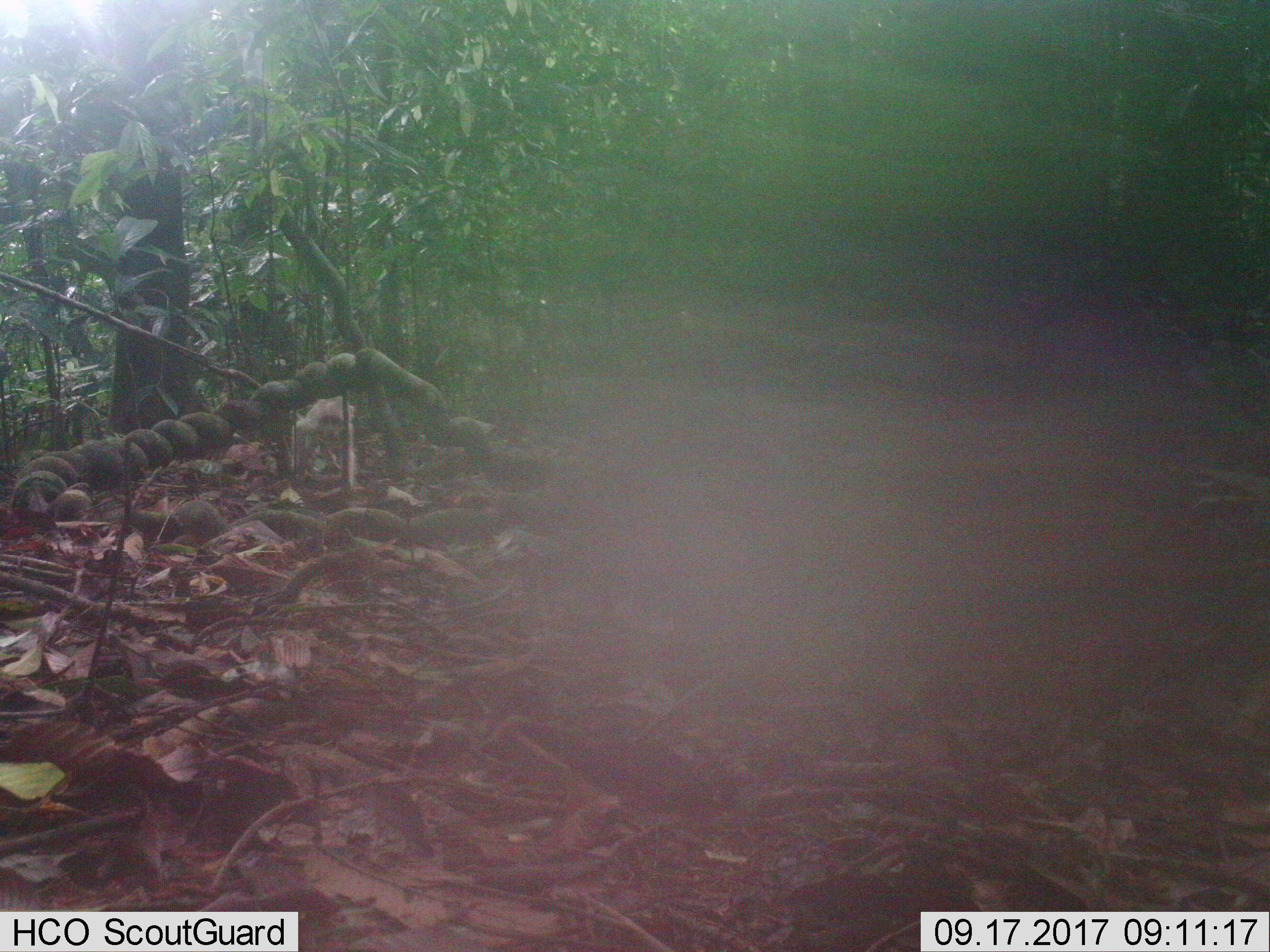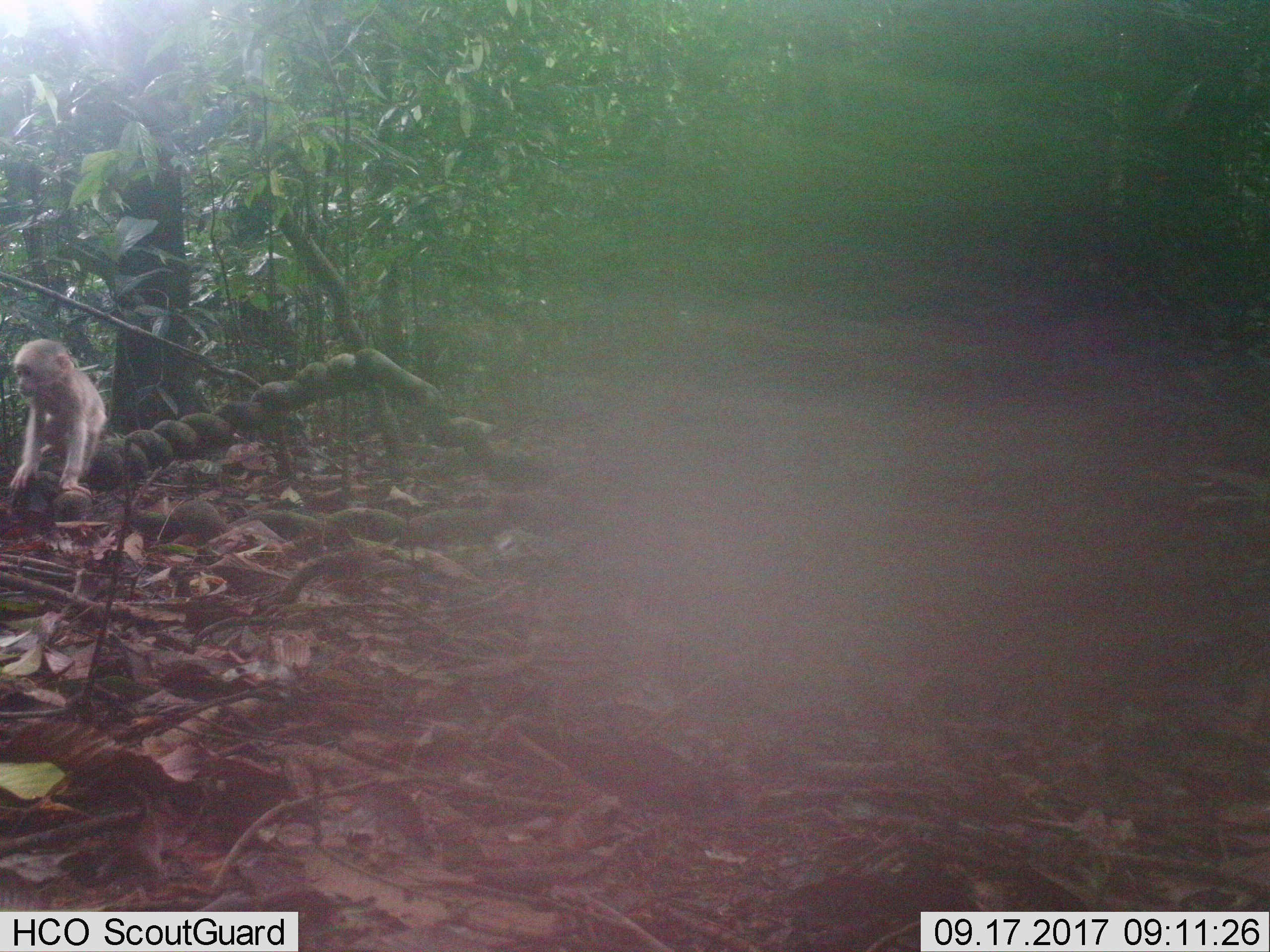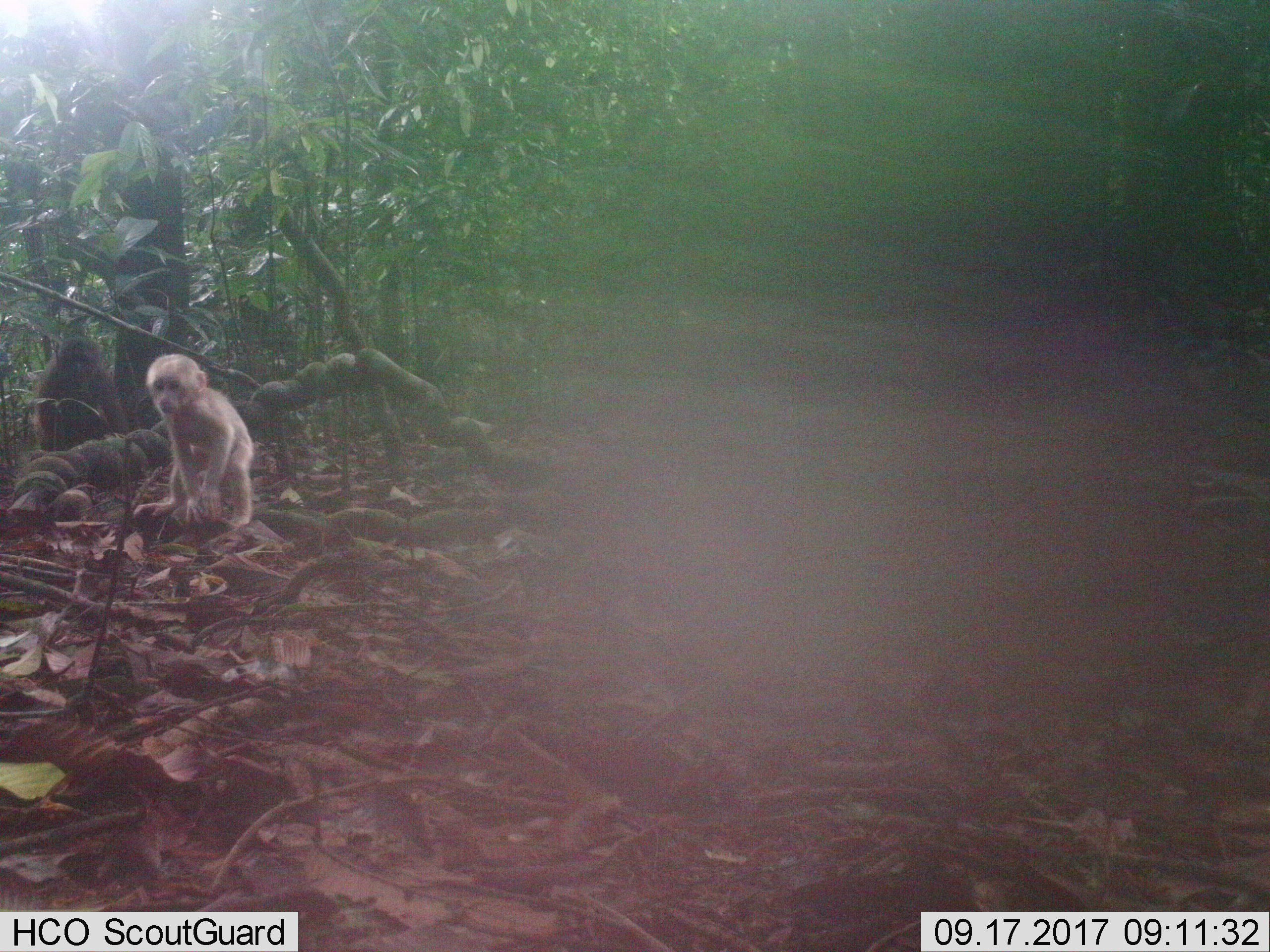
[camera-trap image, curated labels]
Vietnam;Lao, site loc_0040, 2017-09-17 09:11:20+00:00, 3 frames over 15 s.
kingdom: Animalia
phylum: Chordata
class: Mammalia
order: Primates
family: Cercopithecidae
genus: Macaca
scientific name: Macaca arctoides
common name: stump-tailed macaque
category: stump tailed macaque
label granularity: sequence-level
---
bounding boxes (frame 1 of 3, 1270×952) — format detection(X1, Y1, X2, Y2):
stump tailed macaque: detection(290, 394, 355, 490)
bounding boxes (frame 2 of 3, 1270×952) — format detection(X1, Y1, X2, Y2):
stump tailed macaque: detection(8, 339, 107, 496)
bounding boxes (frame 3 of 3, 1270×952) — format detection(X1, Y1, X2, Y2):
stump tailed macaque: detection(130, 352, 254, 526); detection(31, 333, 130, 451)